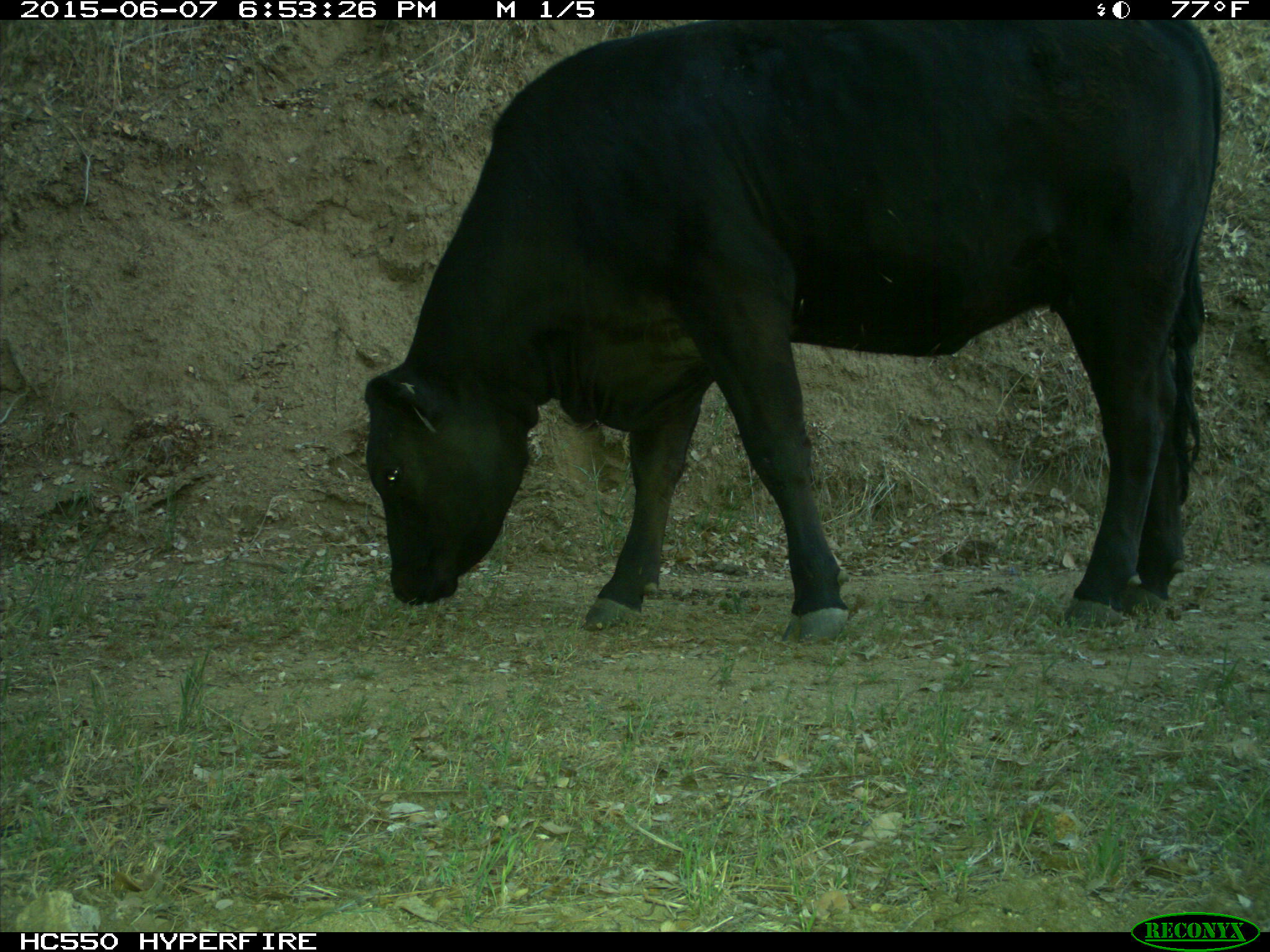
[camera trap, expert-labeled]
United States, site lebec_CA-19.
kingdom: Animalia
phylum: Chordata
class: Mammalia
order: Artiodactyla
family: Bovidae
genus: Bos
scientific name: Bos taurus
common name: domestic cow